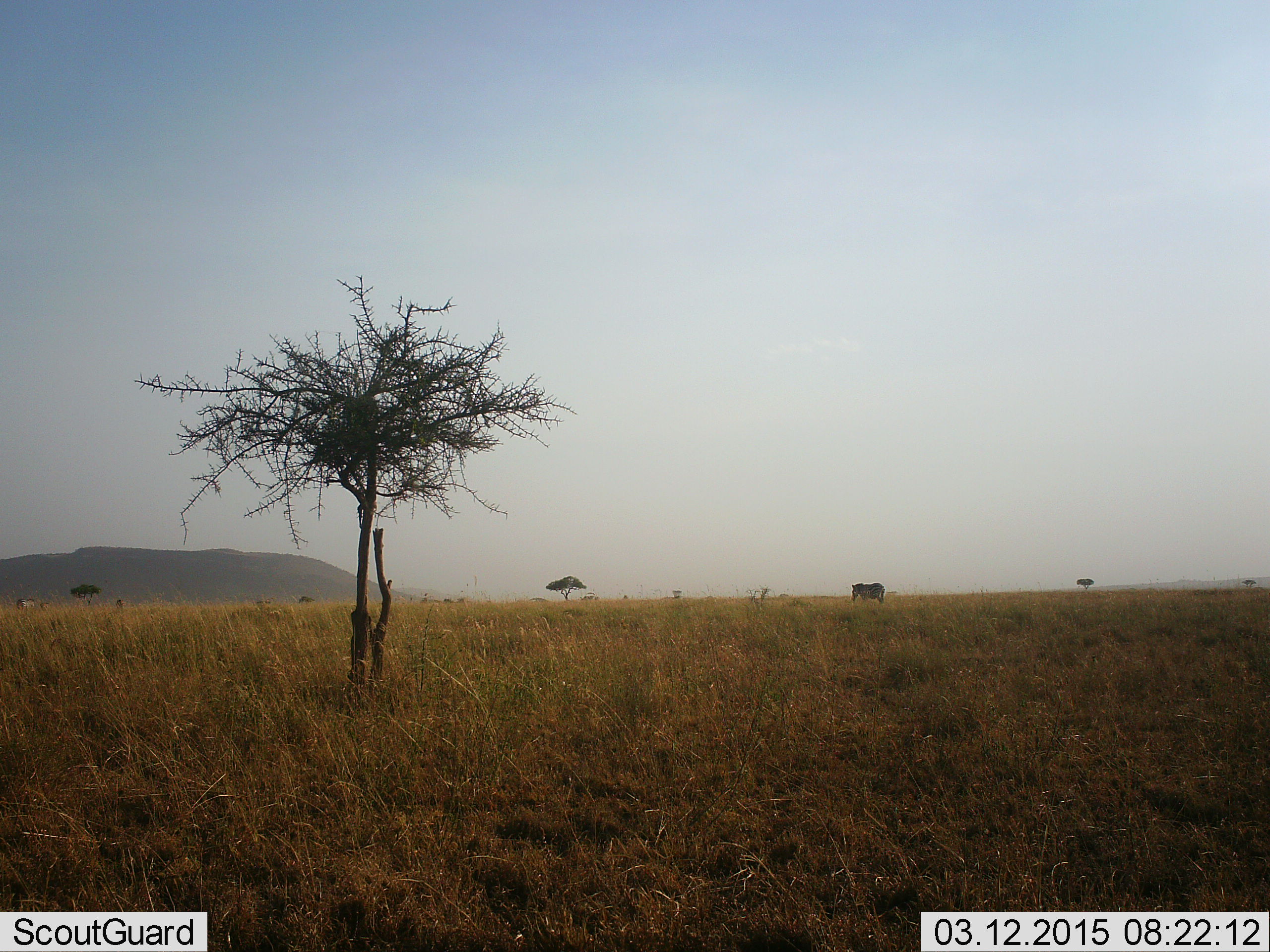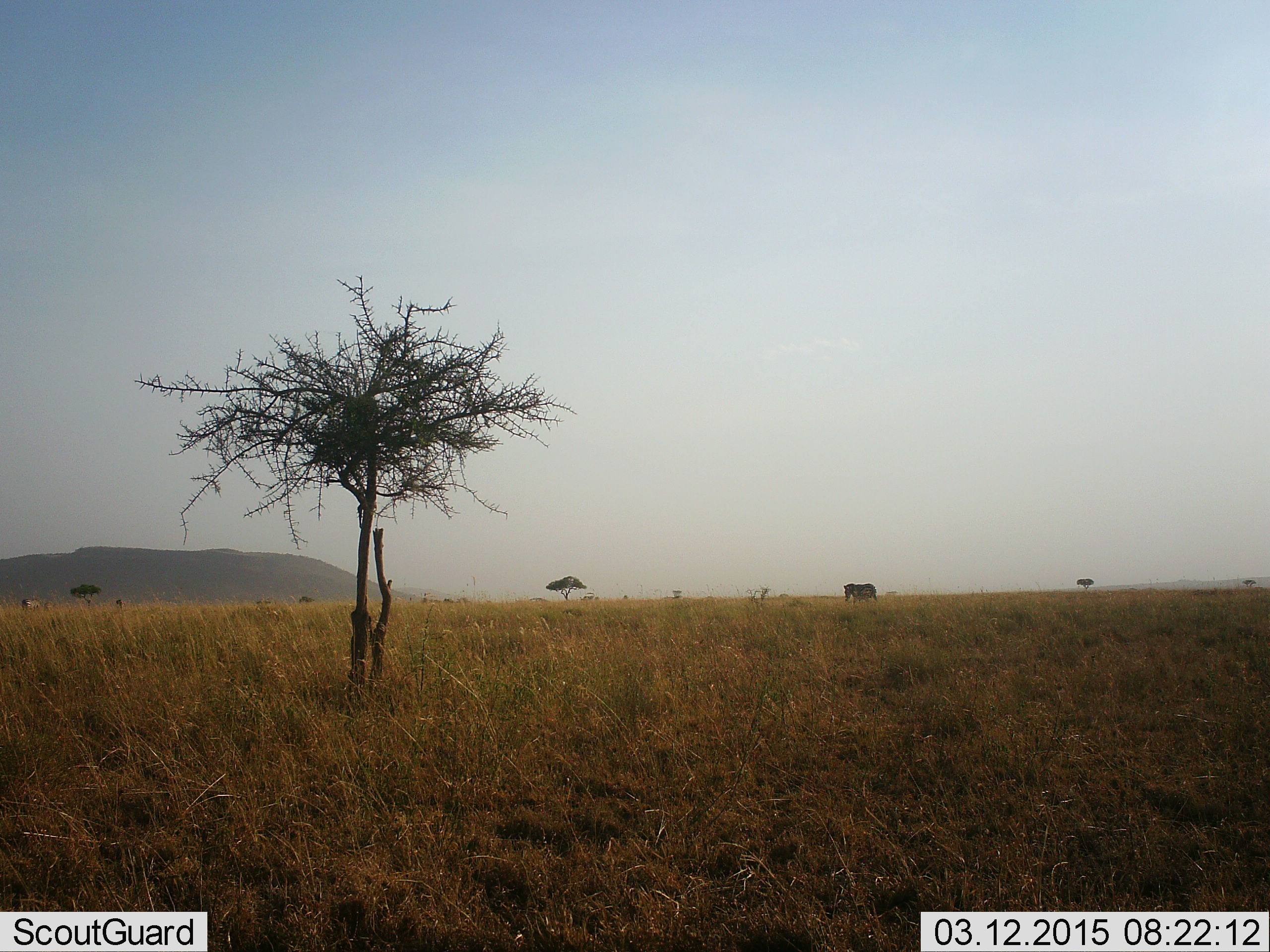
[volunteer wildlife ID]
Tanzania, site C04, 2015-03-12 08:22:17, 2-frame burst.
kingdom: Animalia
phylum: Chordata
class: Mammalia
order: Perissodactyla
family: Equidae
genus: Equus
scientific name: Equus quagga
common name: plains zebra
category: zebra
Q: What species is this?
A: Zebra (plains zebra) (Equus quagga).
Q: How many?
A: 1.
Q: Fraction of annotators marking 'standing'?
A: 36%.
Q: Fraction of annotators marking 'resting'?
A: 0%.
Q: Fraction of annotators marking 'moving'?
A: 73%.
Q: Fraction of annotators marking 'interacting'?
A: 0%.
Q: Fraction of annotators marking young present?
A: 0%.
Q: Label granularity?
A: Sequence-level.